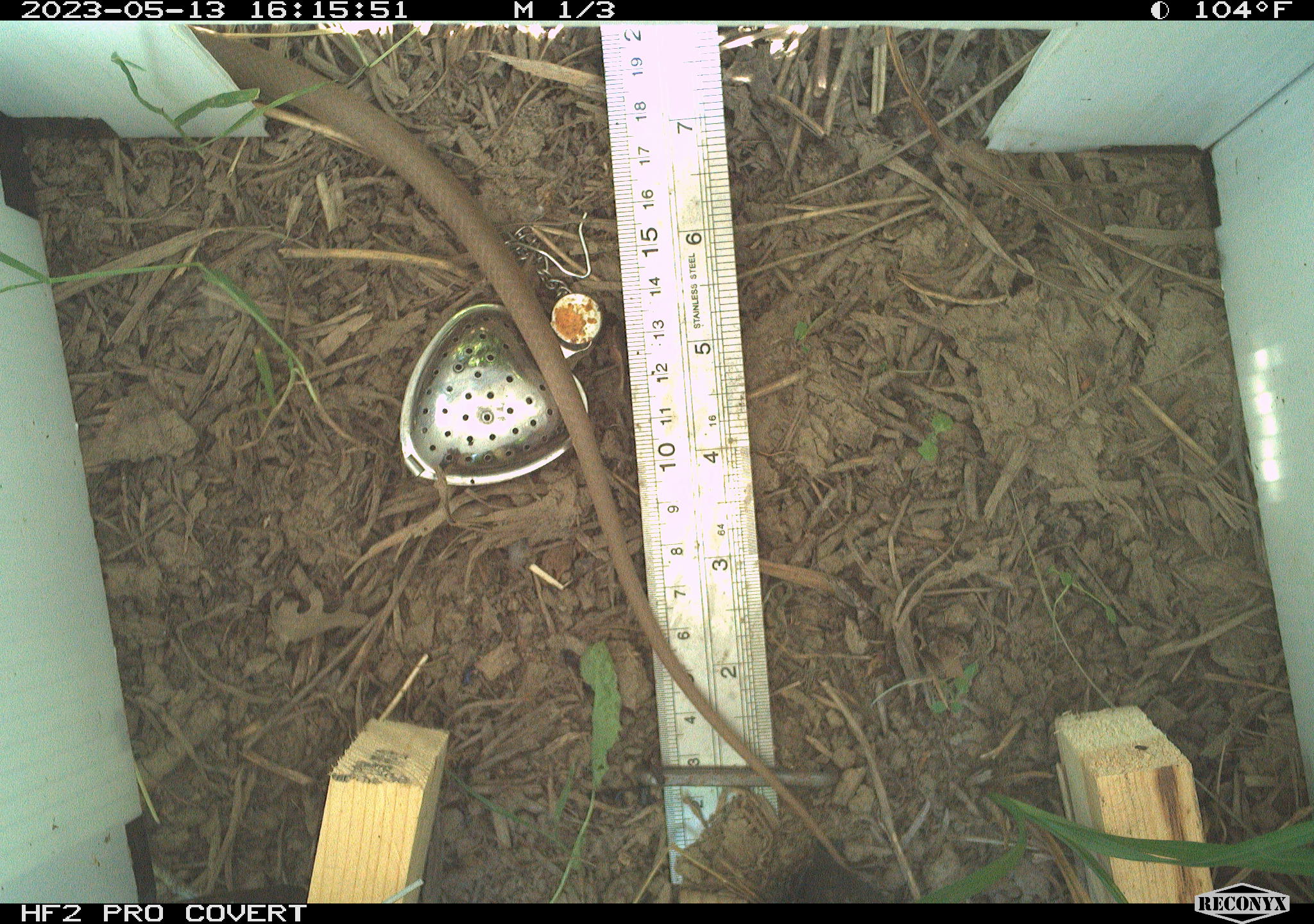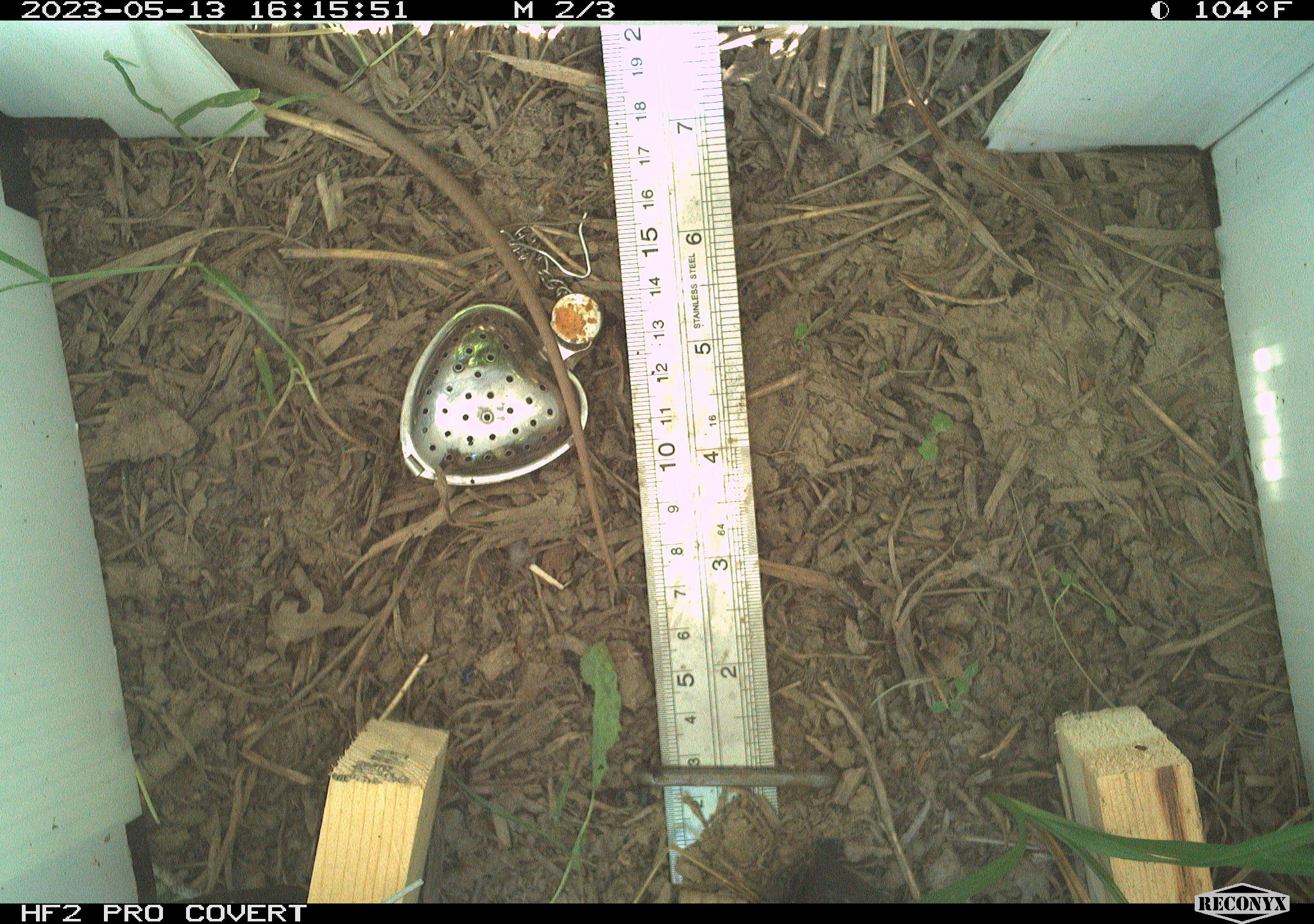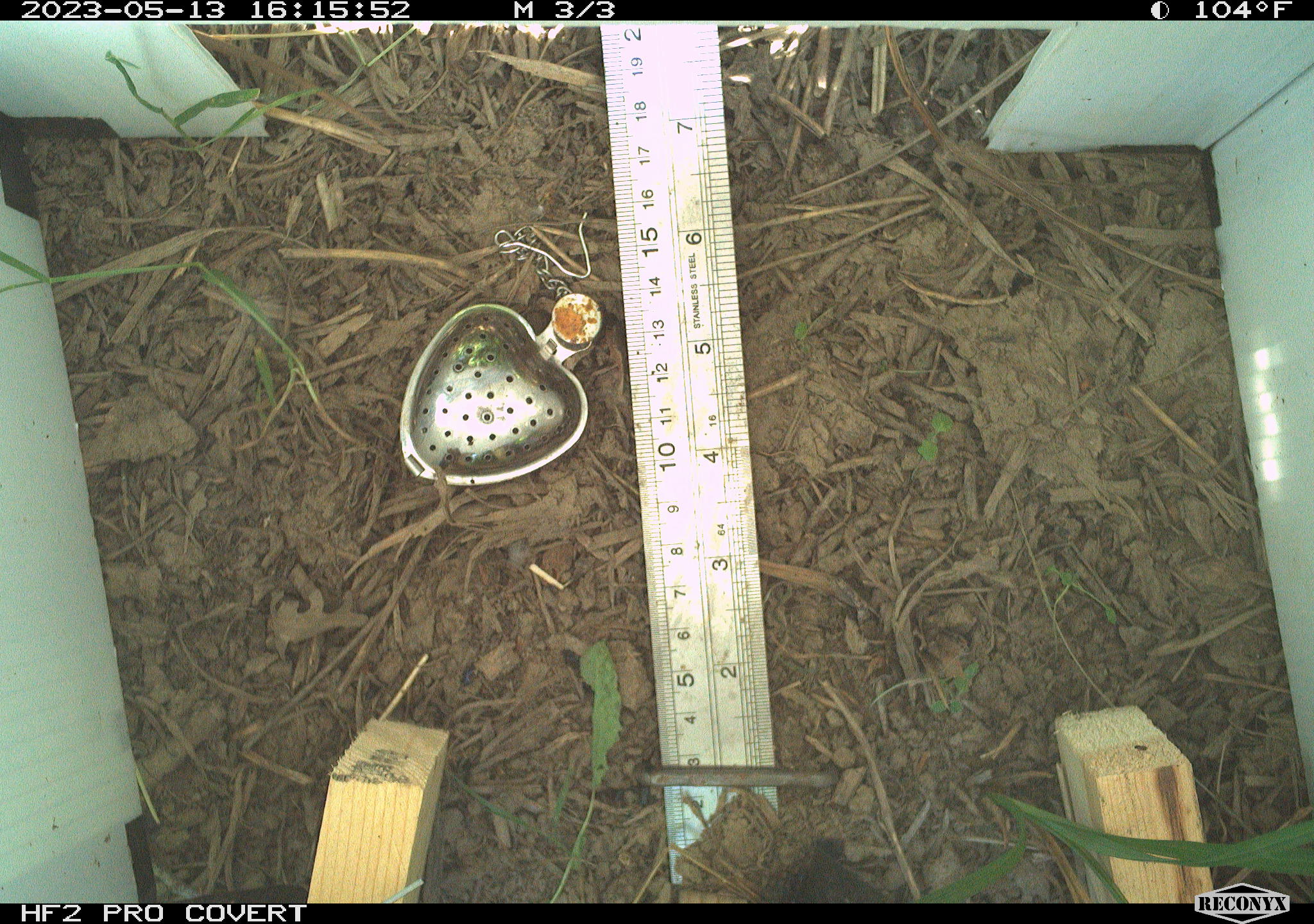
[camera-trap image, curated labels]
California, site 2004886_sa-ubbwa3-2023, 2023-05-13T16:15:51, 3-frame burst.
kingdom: Animalia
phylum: Chordata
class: Reptilia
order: Squamata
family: Colubridae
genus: Coluber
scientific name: Coluber constrictor mormon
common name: western yellow-bellied racer